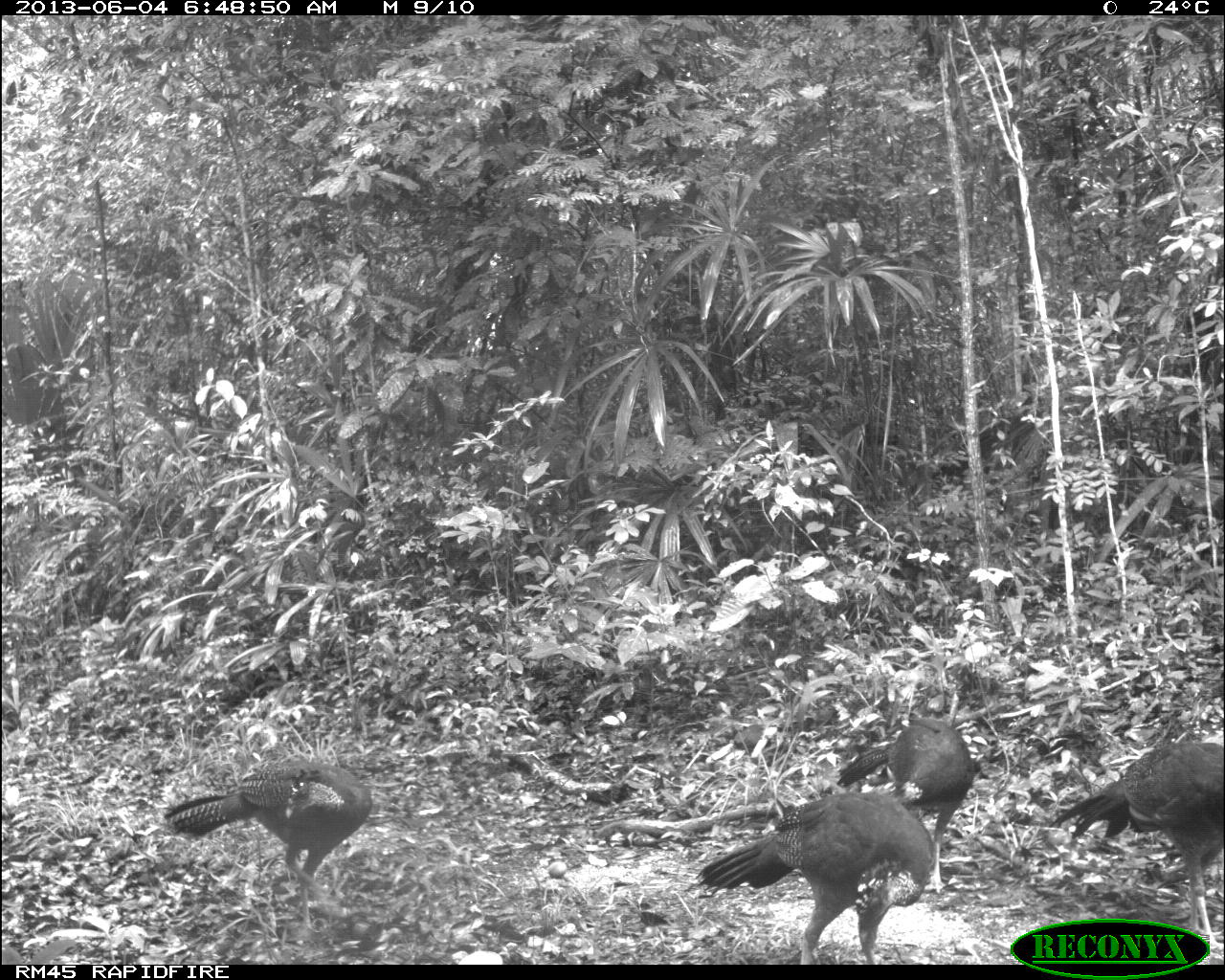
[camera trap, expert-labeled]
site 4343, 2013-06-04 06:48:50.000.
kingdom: Animalia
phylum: Chordata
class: Aves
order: Galliformes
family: Cracidae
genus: Crax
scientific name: Crax rubra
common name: great curassow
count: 4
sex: female